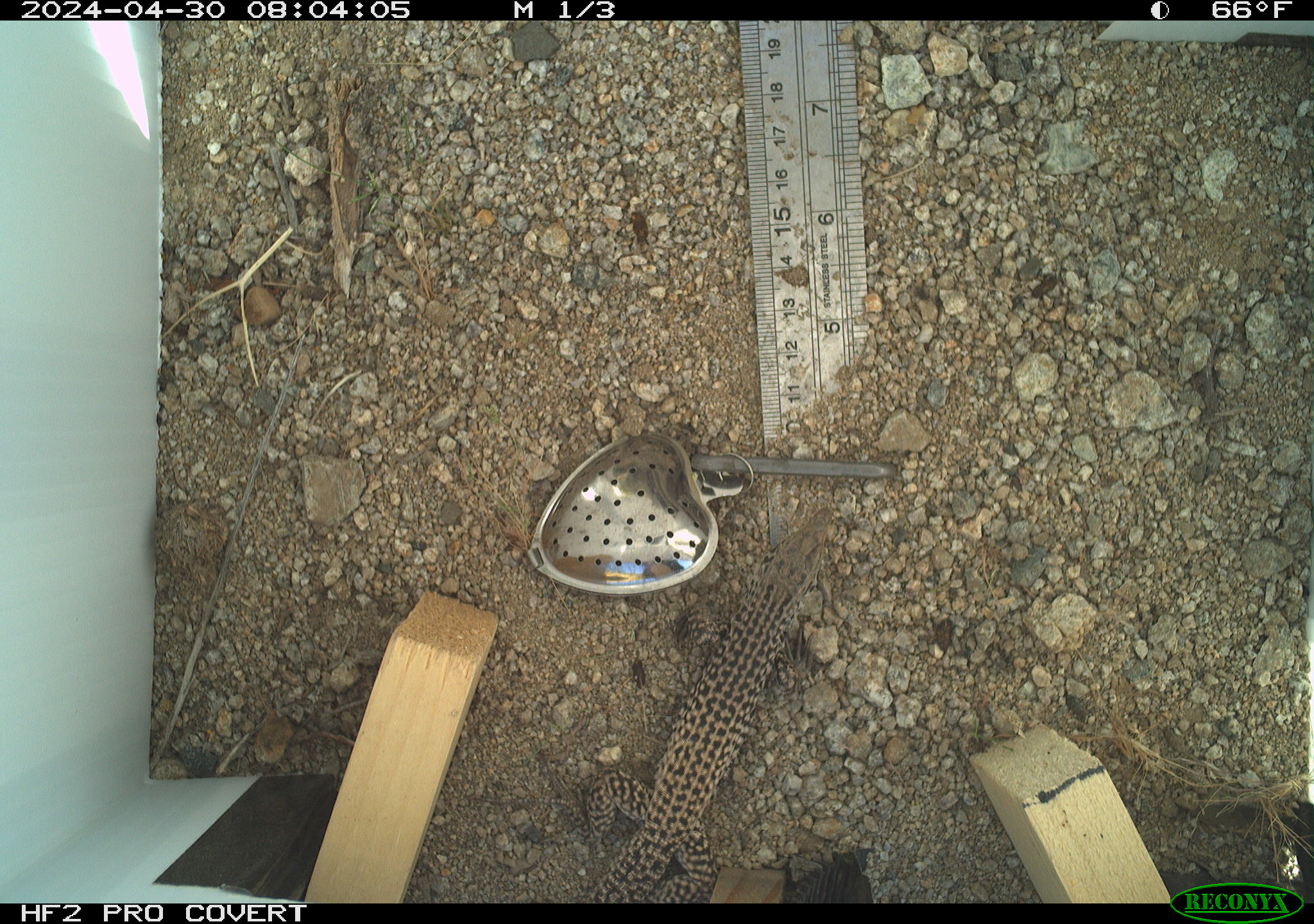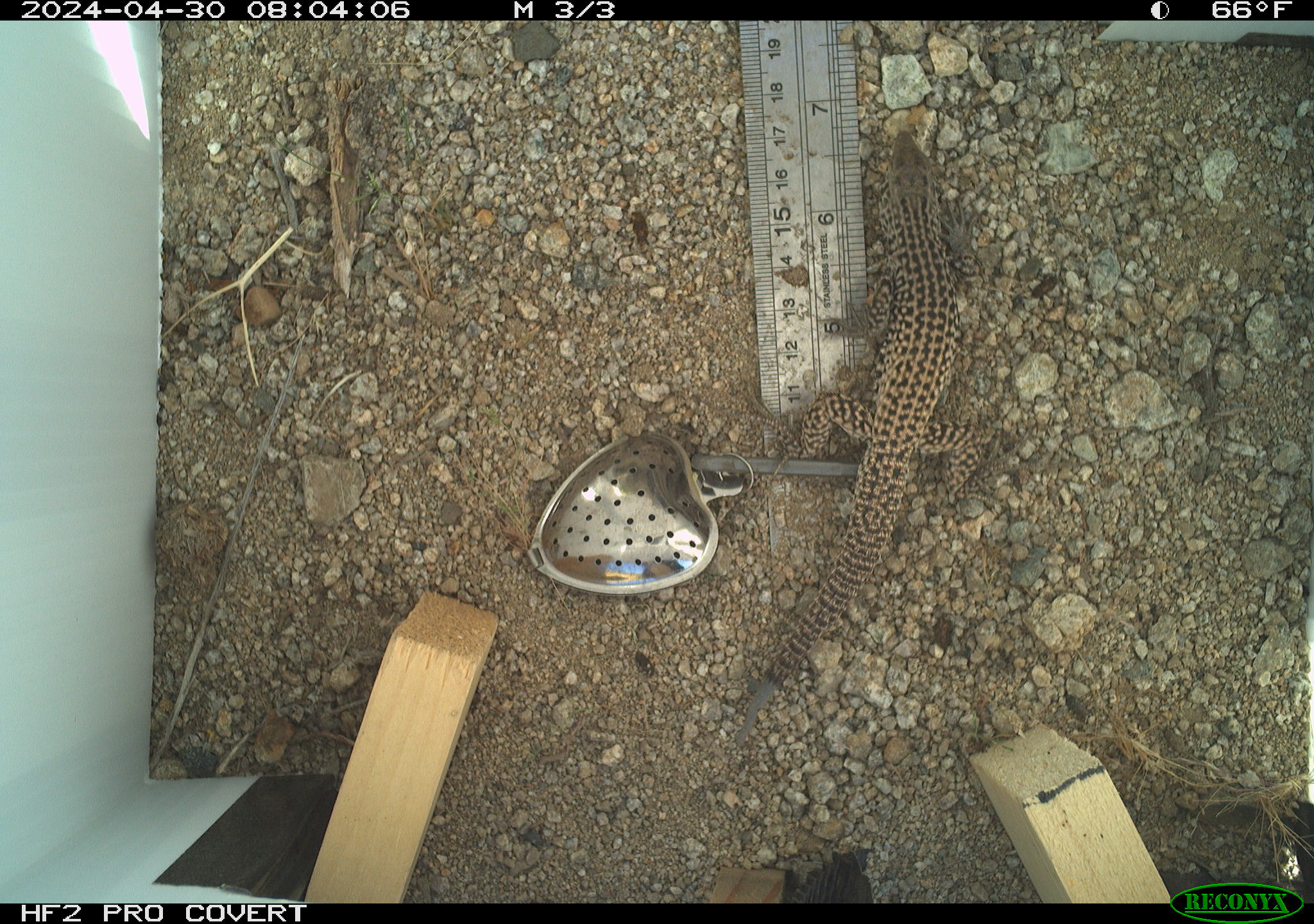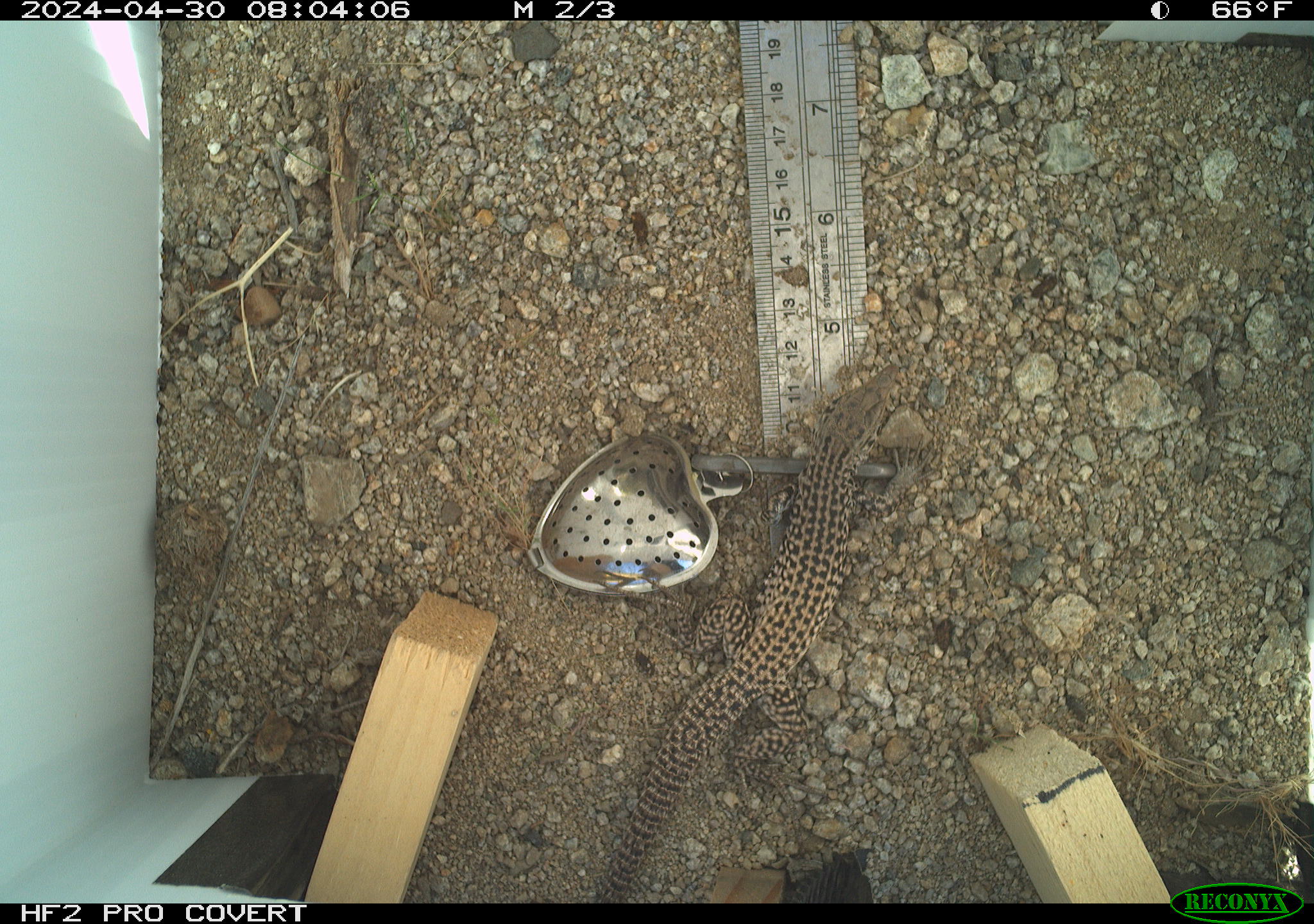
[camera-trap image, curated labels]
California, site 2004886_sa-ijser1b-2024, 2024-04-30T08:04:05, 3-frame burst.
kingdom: Animalia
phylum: Chordata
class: Reptilia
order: Squamata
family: Teiidae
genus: Aspidoscelis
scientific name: Aspidoscelis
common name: whiptail lizards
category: aspidoscelis species